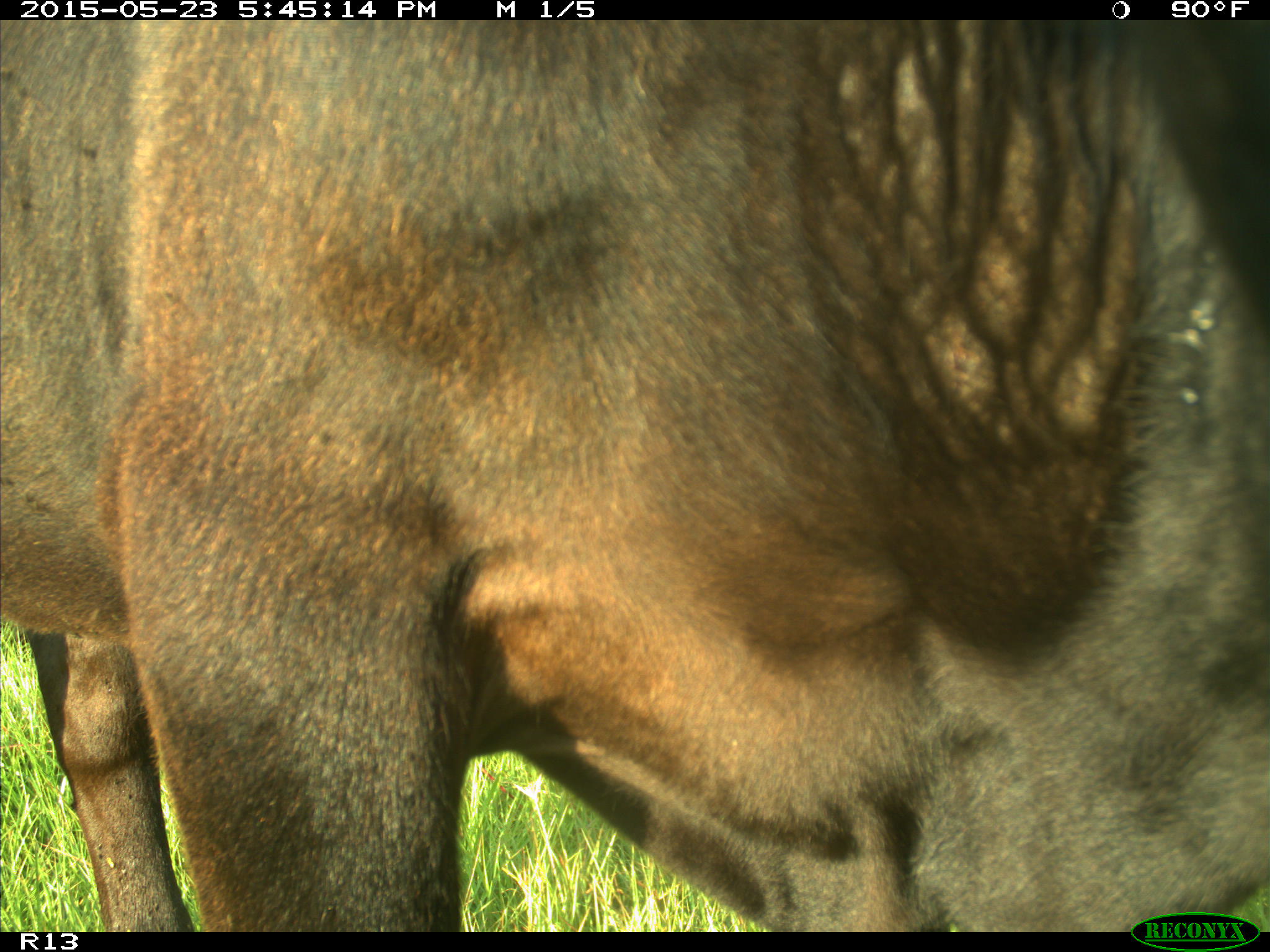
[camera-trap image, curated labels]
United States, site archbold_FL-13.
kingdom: Animalia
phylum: Chordata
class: Mammalia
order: Artiodactyla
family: Bovidae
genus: Bos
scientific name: Bos taurus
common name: domestic cow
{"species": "Bos taurus (domestic cow)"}